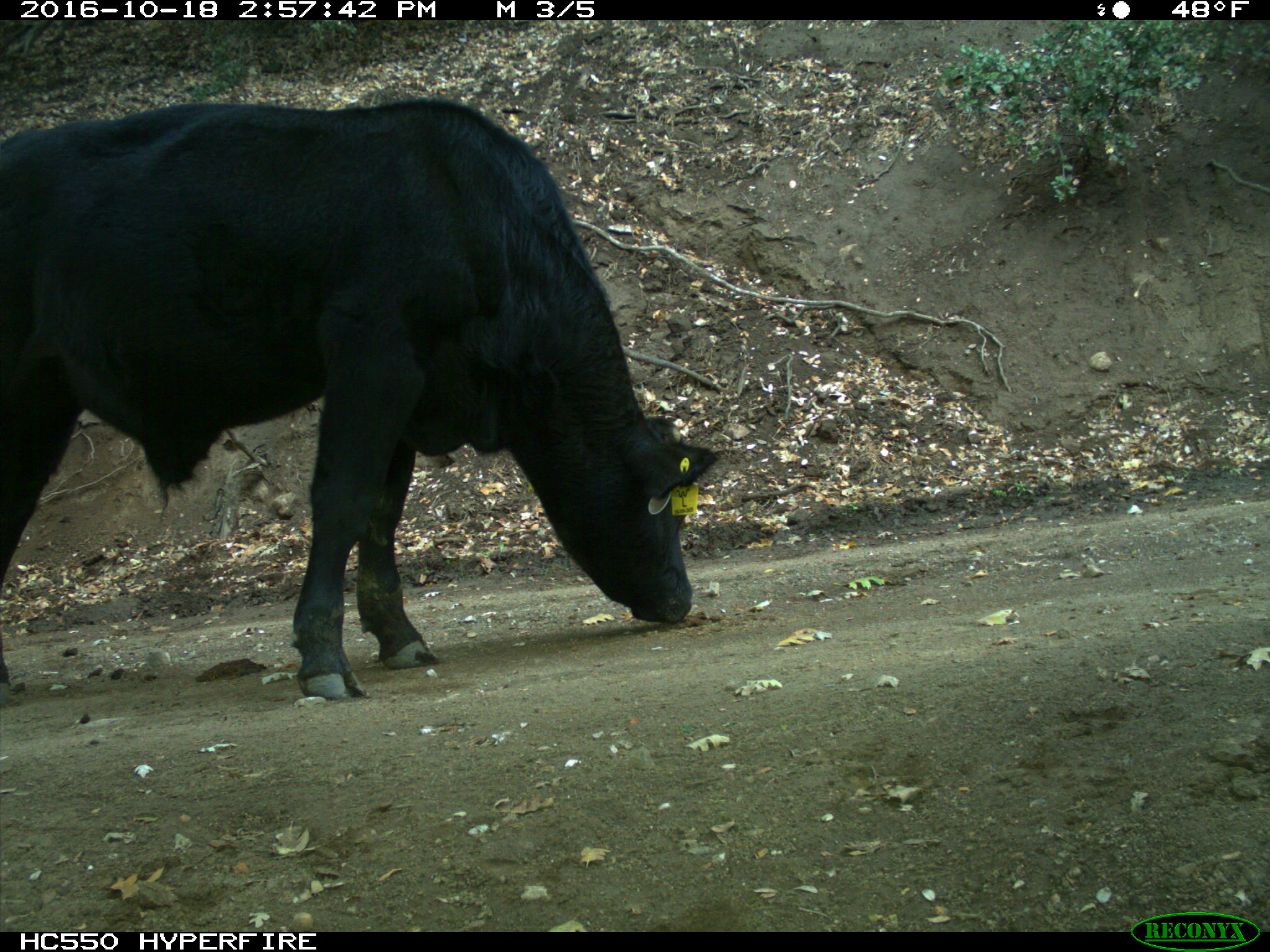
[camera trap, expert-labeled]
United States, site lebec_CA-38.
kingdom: Animalia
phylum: Chordata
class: Mammalia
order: Artiodactyla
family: Bovidae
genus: Bos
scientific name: Bos taurus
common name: domestic cow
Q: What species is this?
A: Bos taurus (domestic cow).